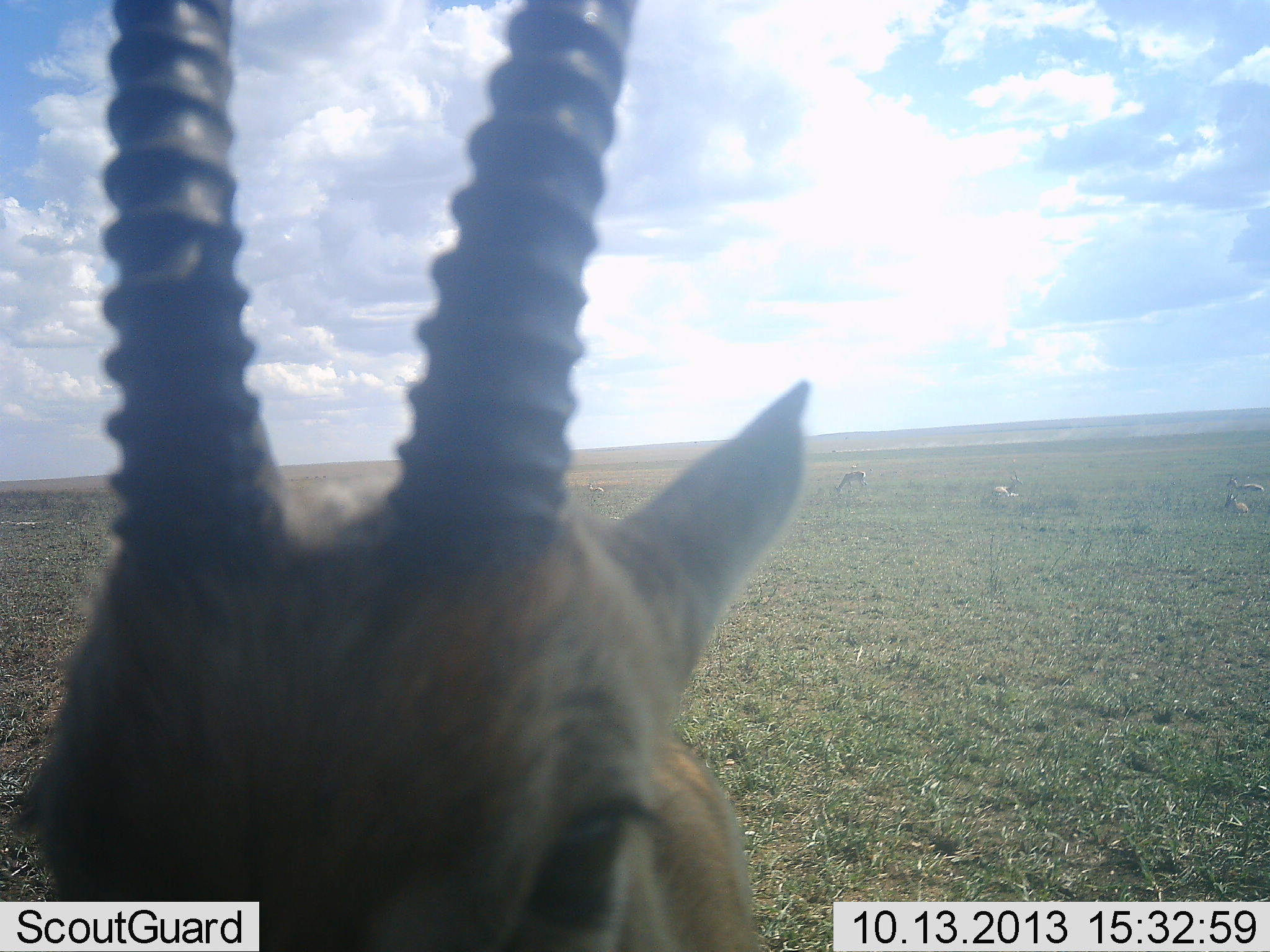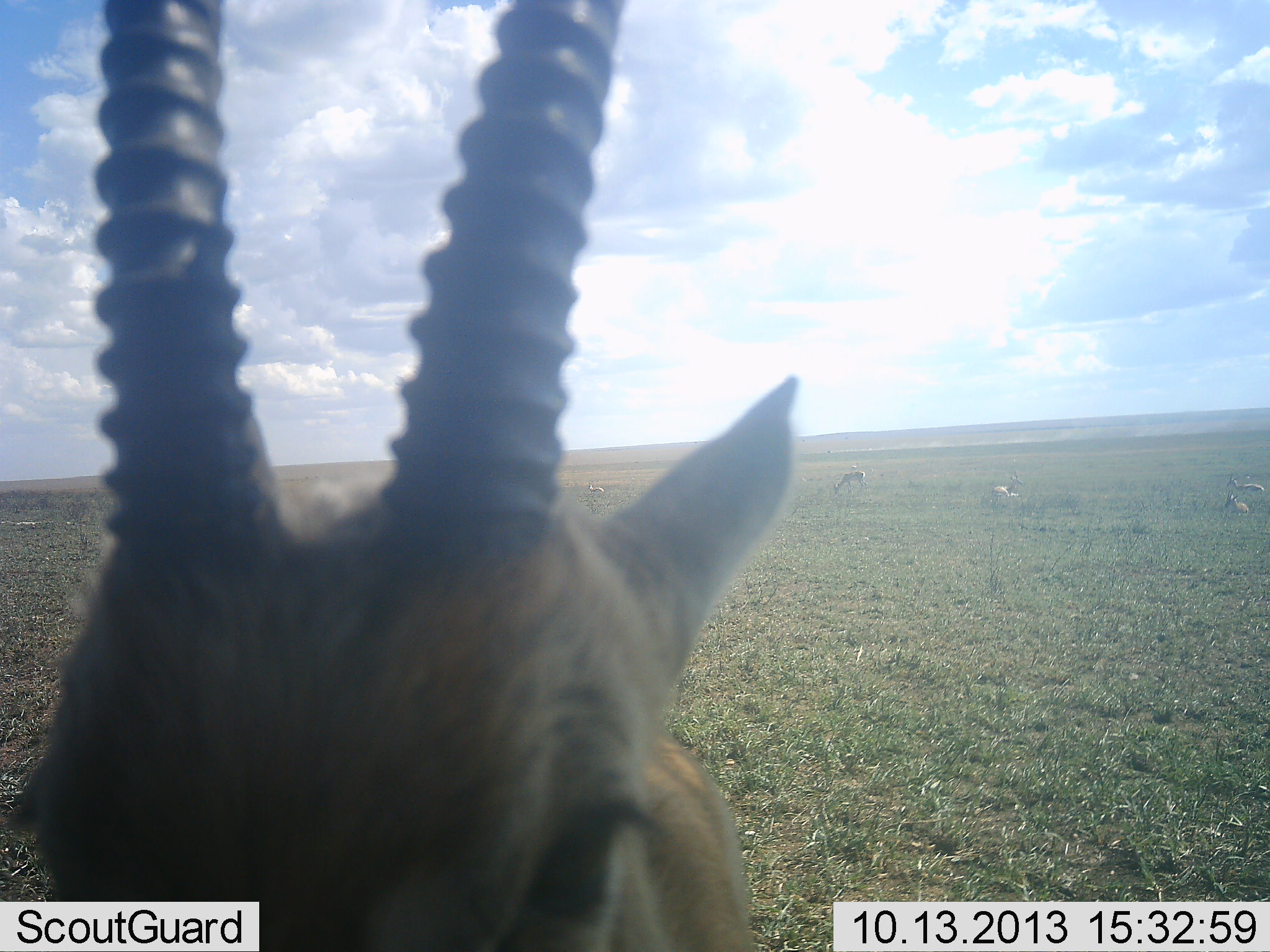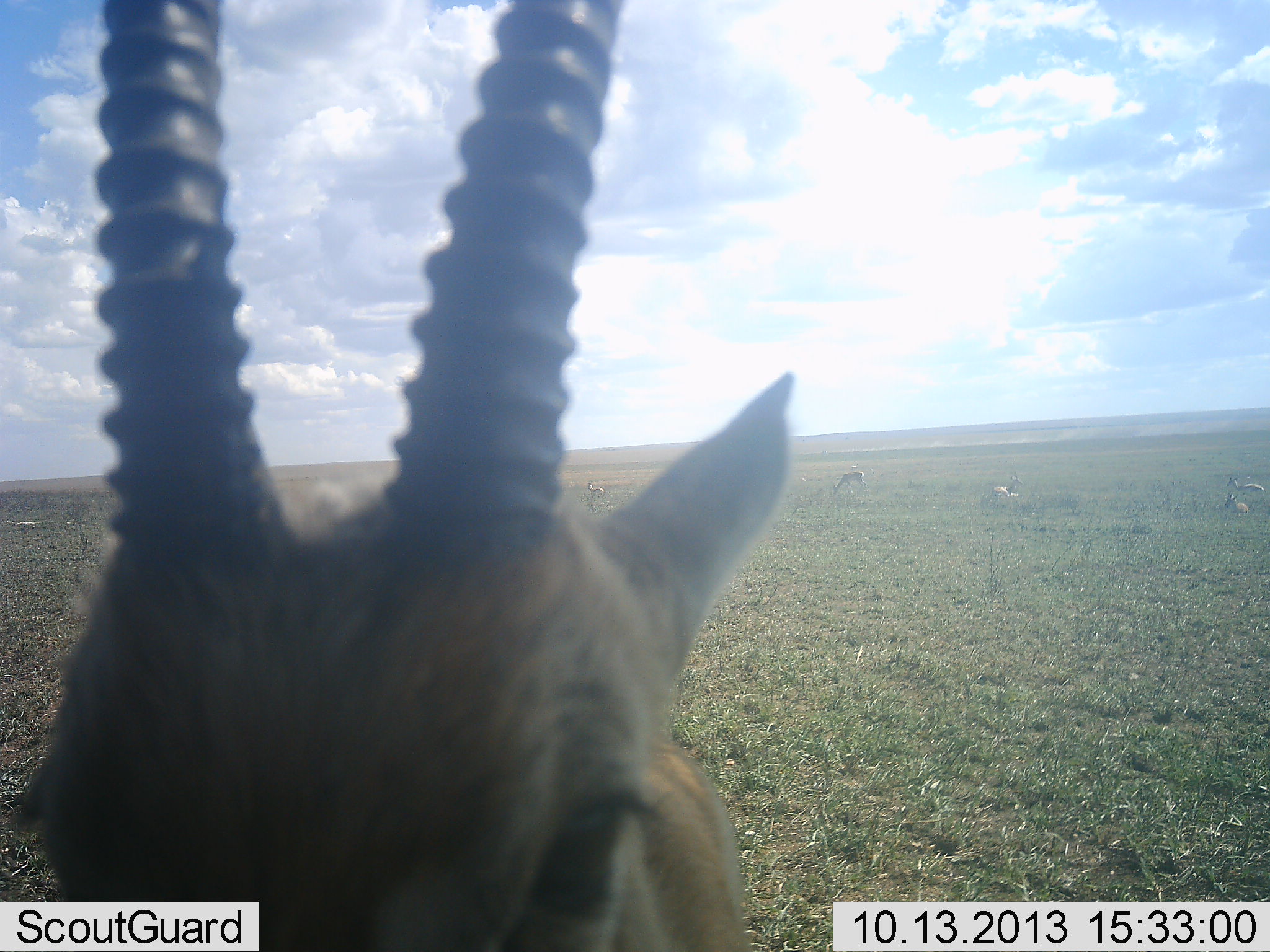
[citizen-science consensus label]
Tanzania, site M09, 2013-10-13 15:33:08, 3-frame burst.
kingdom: Animalia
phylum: Chordata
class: Mammalia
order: Artiodactyla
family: Bovidae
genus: Eudorcas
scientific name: Eudorcas thomsonii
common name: thomson's gazelle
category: gazellethomsons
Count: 5.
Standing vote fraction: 90%.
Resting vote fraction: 60%.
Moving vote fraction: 0%.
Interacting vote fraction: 20%.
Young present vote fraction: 0%.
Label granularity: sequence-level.